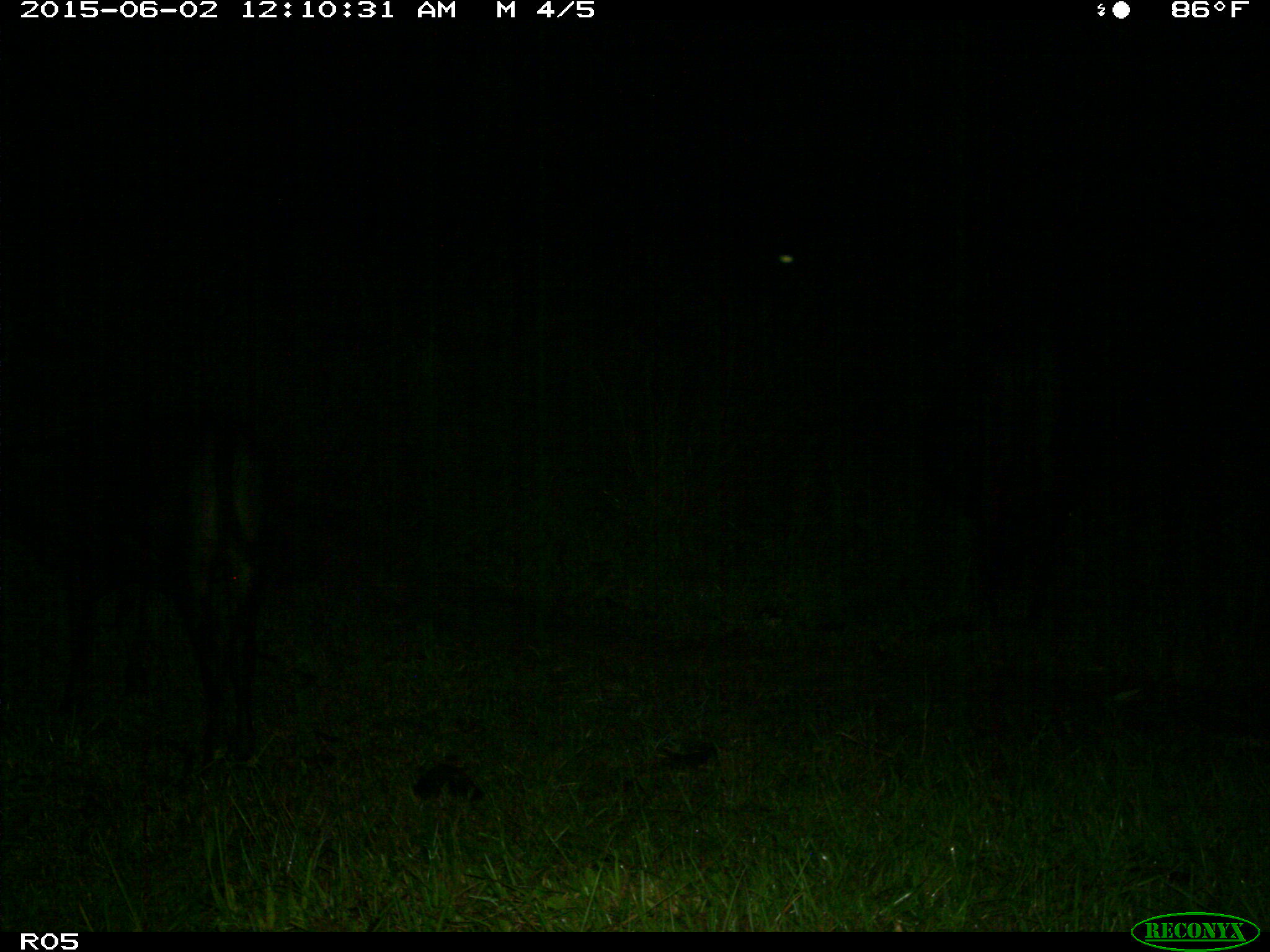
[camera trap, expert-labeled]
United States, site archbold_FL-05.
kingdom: Animalia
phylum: Chordata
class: Mammalia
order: Artiodactyla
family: Bovidae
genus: Bos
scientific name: Bos taurus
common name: domestic cow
Bos taurus (domestic cow).